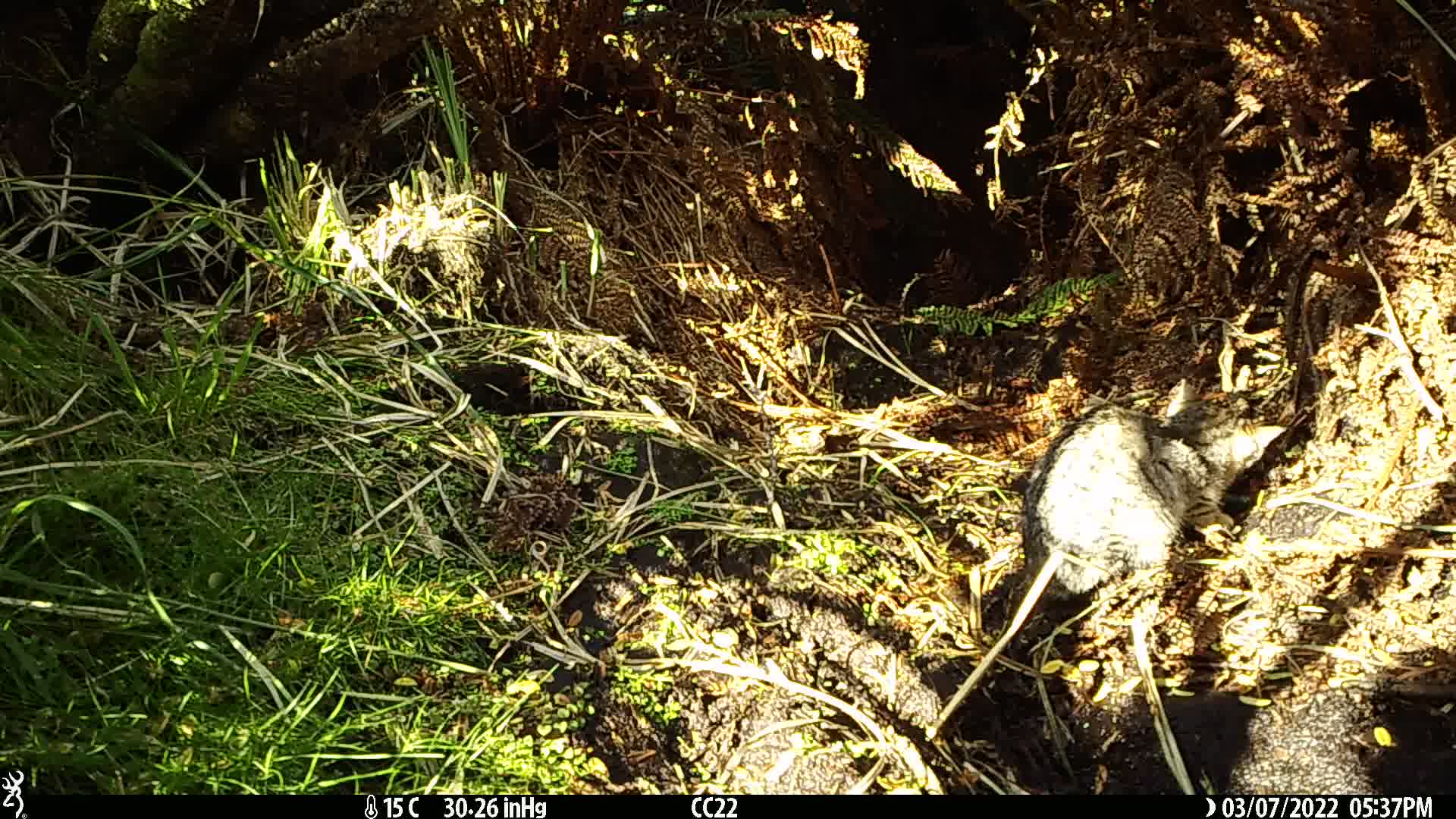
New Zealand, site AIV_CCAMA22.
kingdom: Animalia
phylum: Chordata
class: Mammalia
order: Carnivora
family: Felidae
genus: Felis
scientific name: Felis catus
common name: domestic cat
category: cat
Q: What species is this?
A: Cat (domestic cat) (Felis catus).